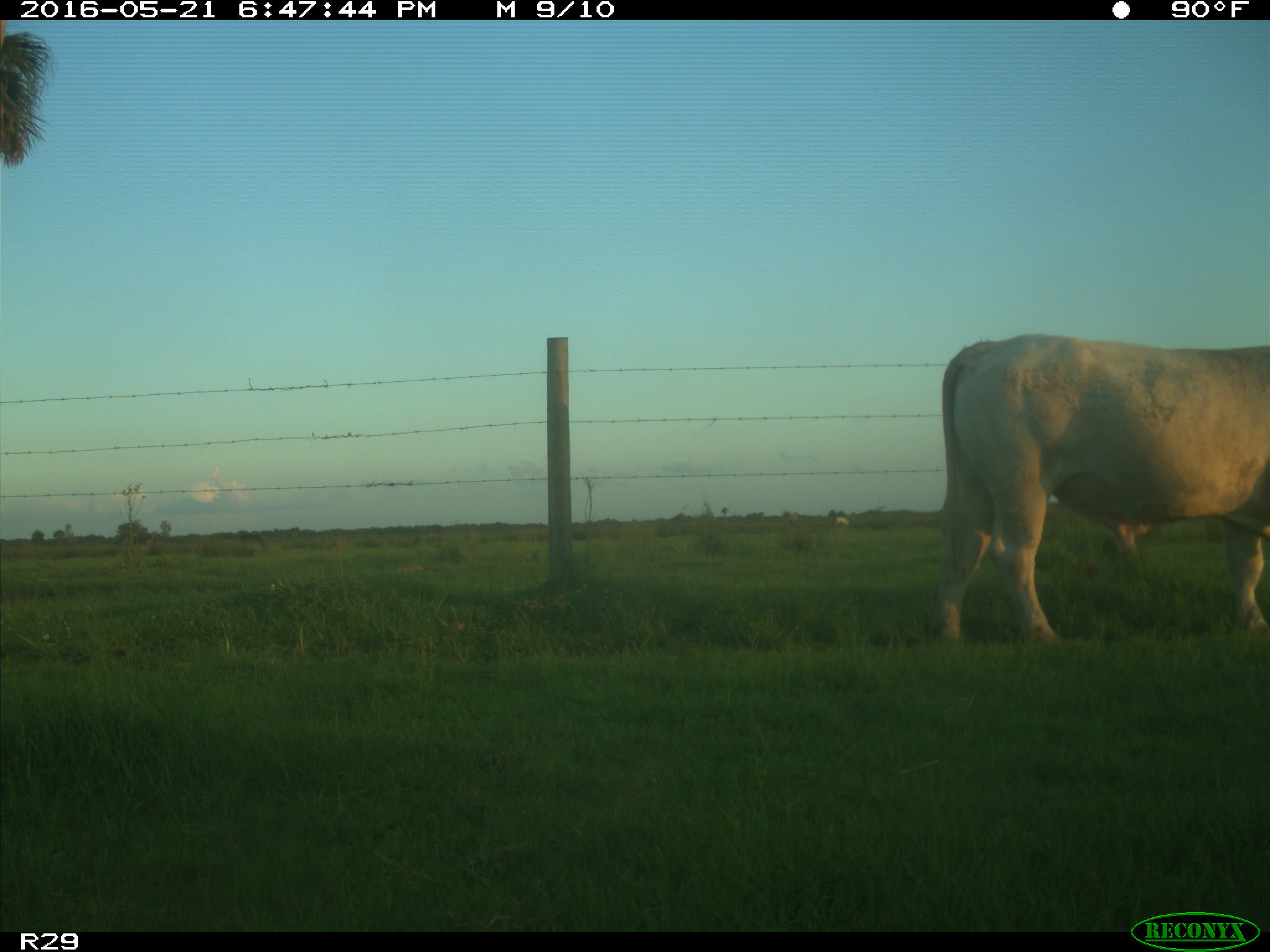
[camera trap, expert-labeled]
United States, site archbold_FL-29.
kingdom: Animalia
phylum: Chordata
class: Mammalia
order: Artiodactyla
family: Bovidae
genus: Bos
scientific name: Bos taurus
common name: domestic cow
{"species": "Bos taurus (domestic cow)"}